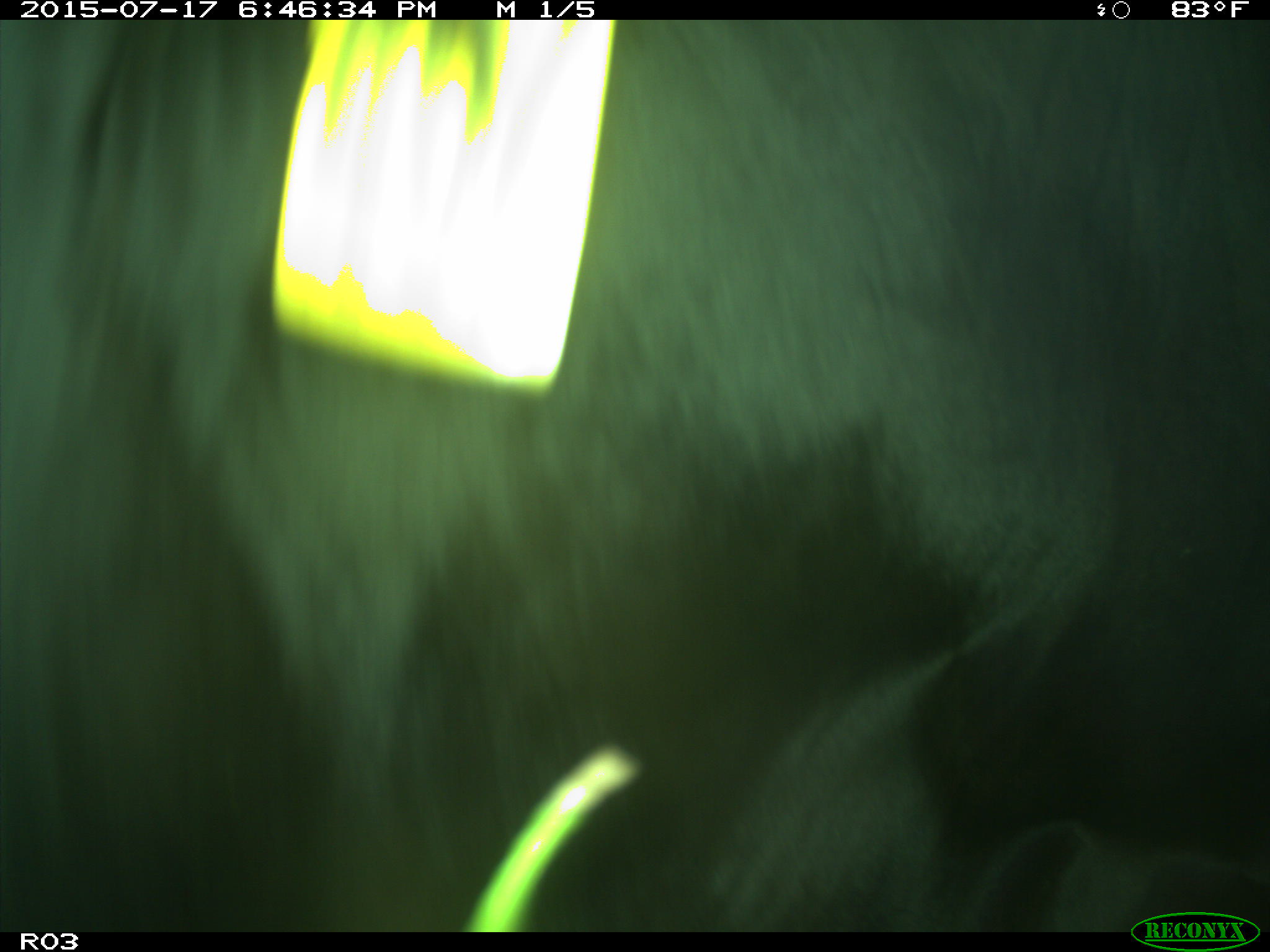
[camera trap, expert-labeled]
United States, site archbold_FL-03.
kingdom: Animalia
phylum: Chordata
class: Mammalia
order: Artiodactyla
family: Bovidae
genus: Bos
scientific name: Bos taurus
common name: domestic cow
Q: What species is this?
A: Bos taurus (domestic cow).